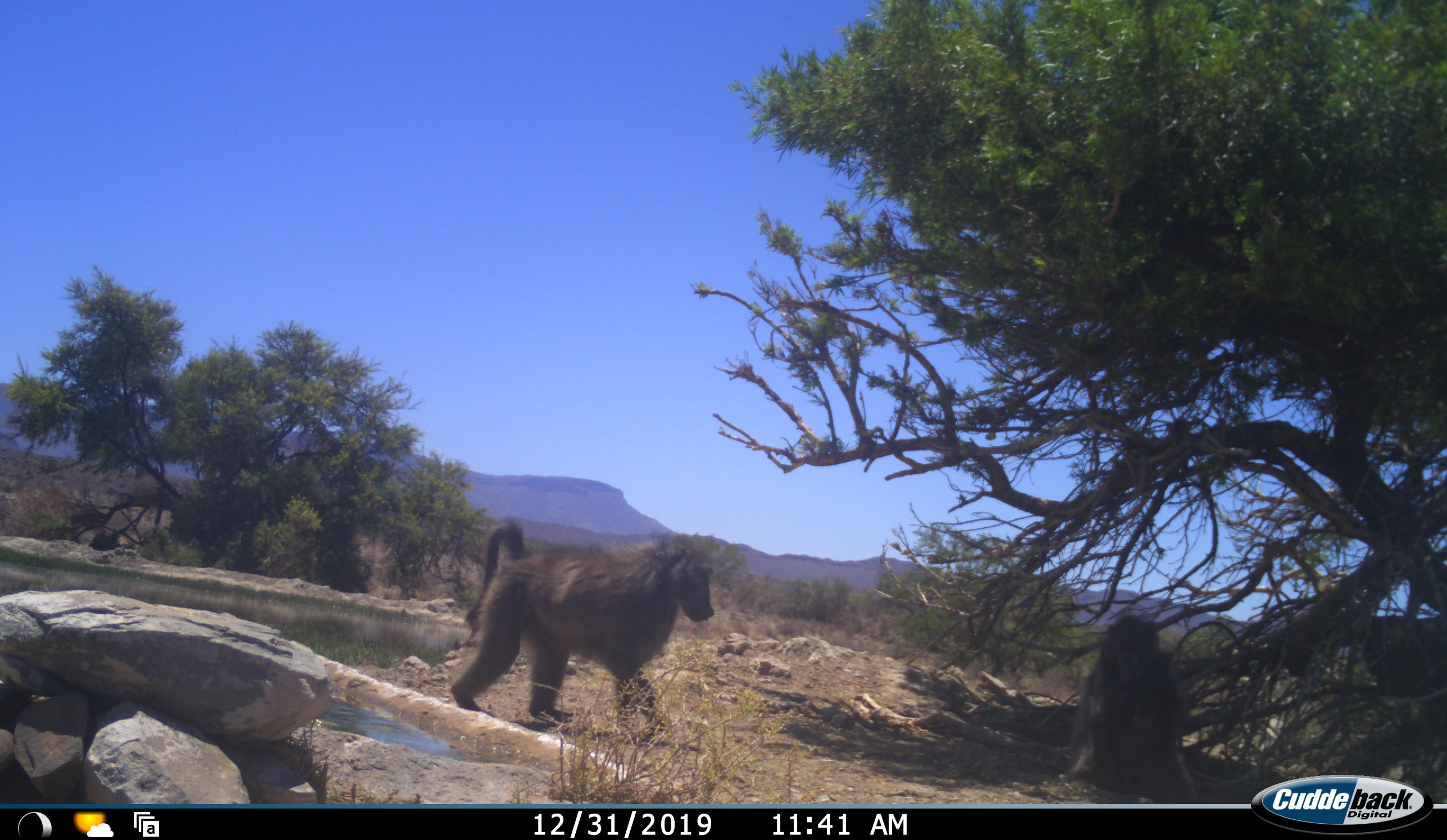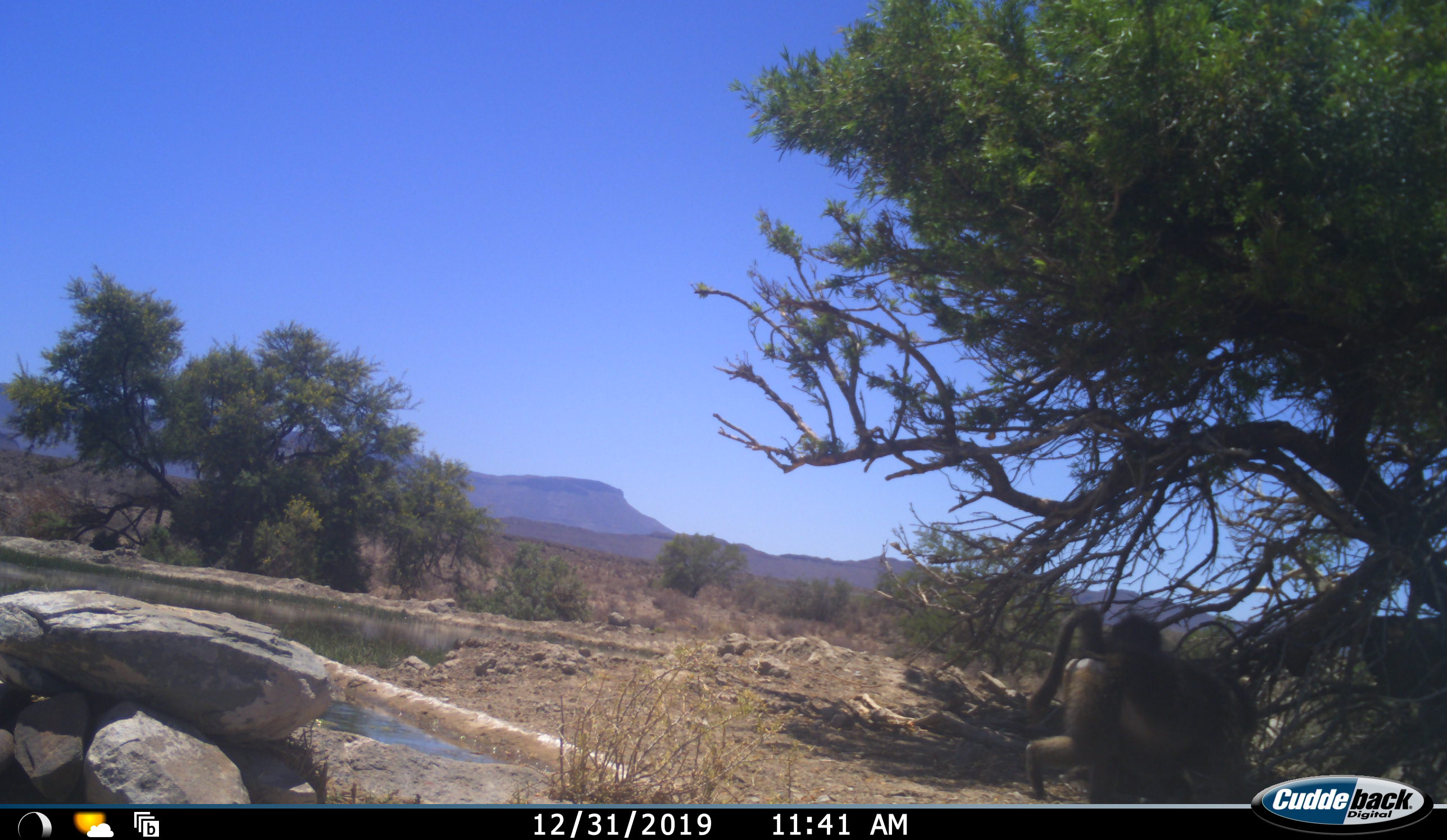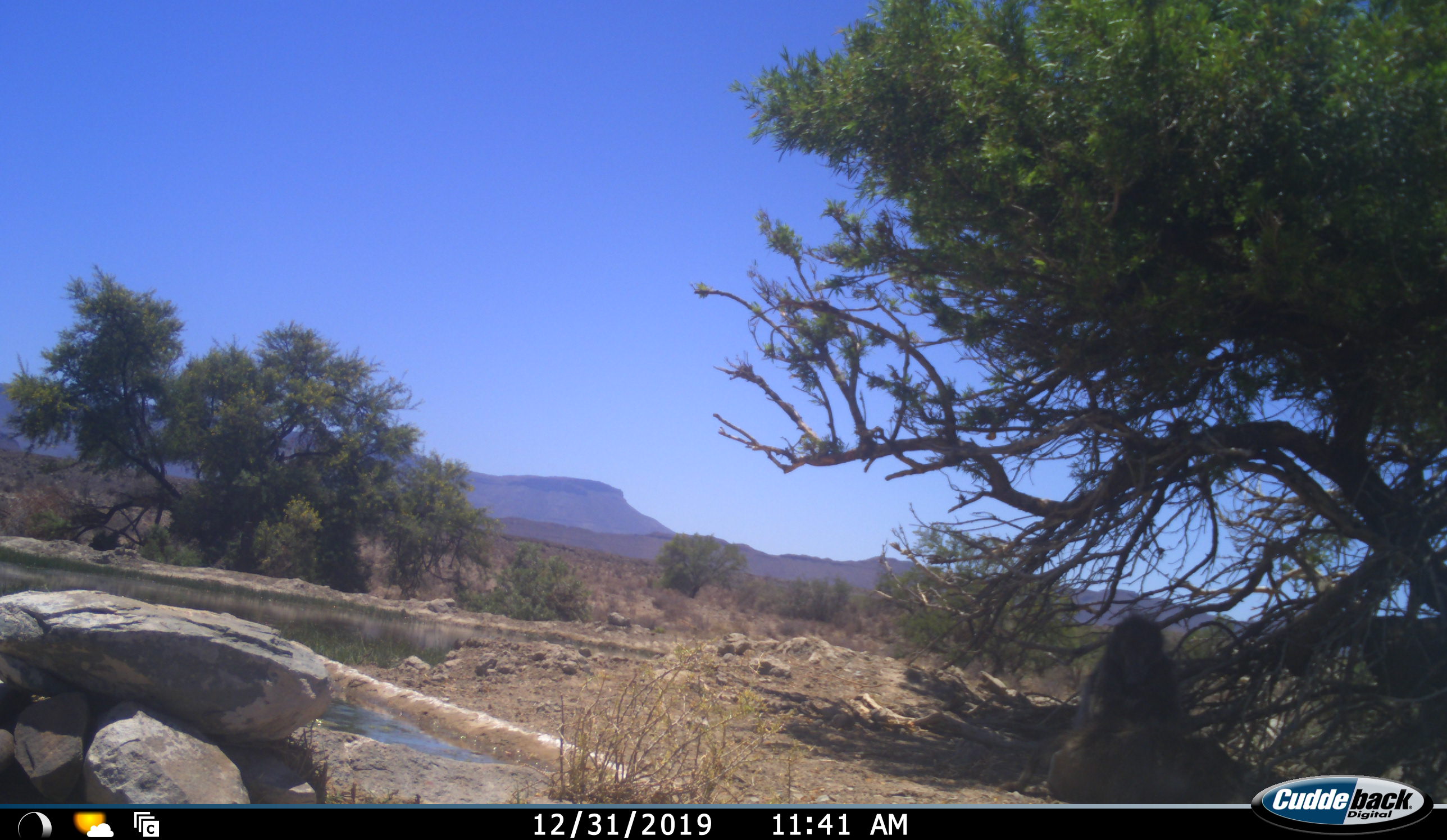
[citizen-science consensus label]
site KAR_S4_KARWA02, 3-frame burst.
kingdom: Animalia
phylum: Chordata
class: Mammalia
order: Primates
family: Cercopithecidae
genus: Papio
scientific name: Papio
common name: baboon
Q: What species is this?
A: Baboon (Papio).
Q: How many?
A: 2.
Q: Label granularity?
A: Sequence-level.